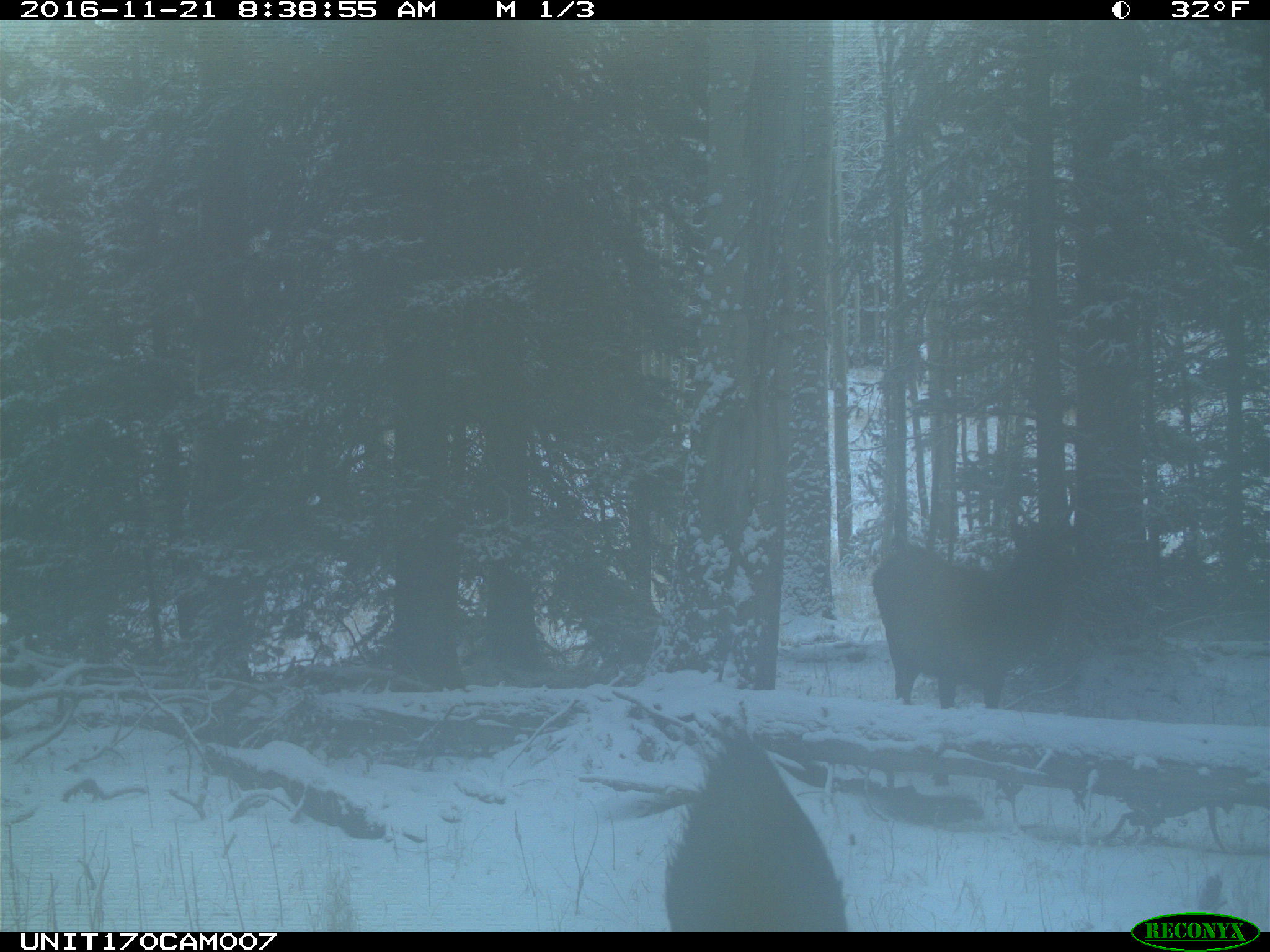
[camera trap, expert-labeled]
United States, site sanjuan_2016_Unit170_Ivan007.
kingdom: Animalia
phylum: Chordata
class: Mammalia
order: Artiodactyla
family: Cervidae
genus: Cervus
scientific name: Cervus elaphus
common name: red deer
Cervus elaphus (red deer).